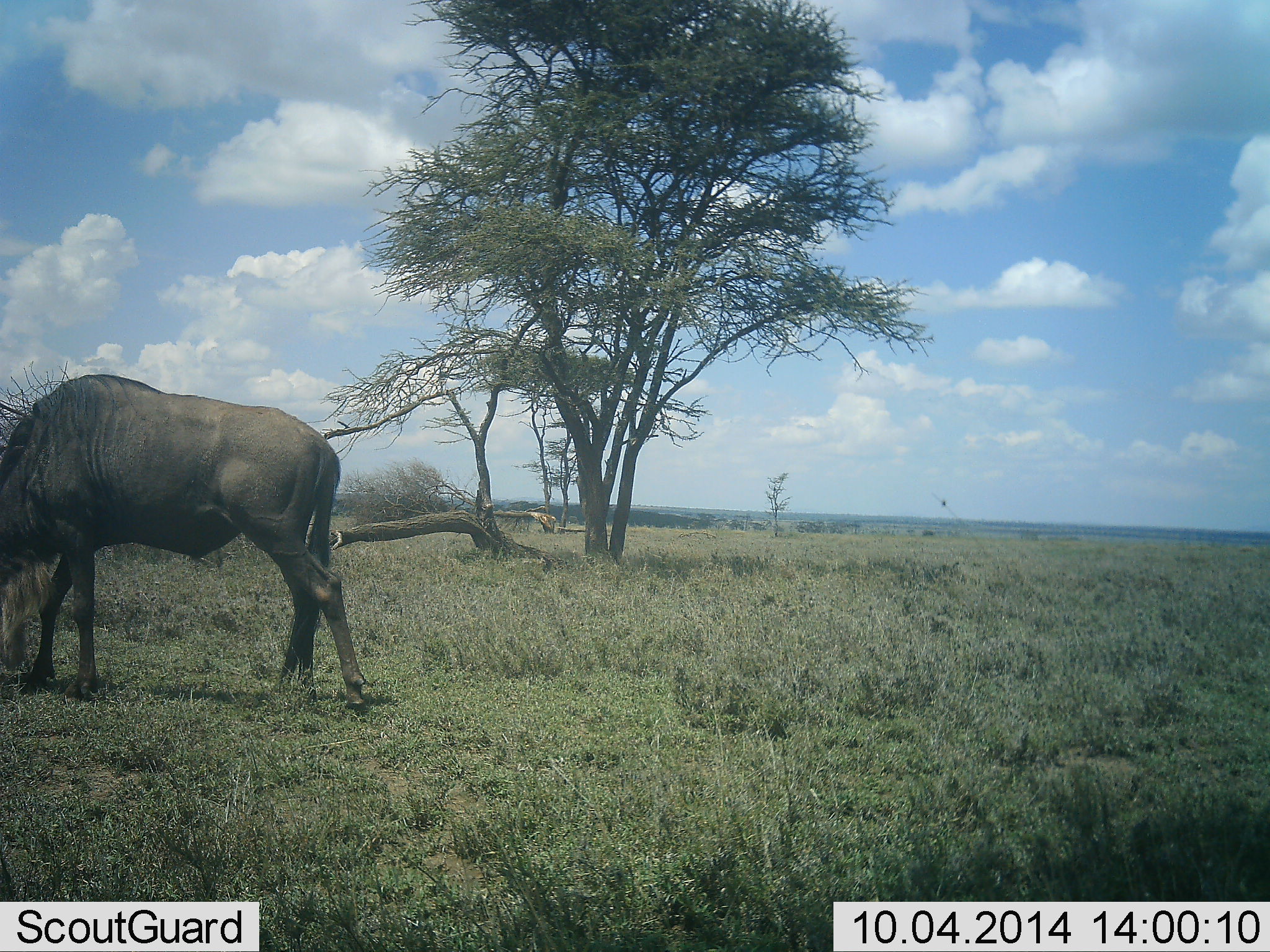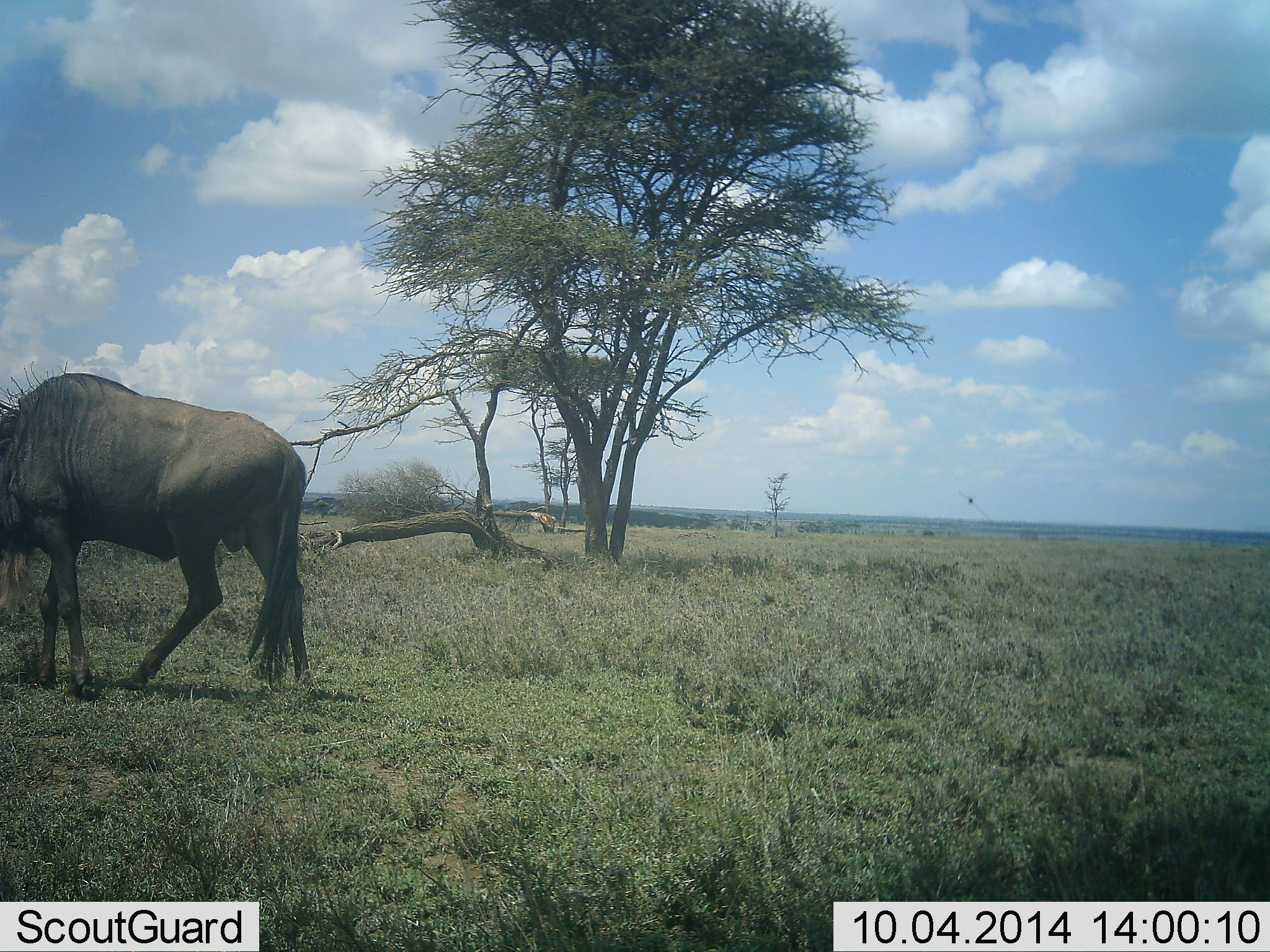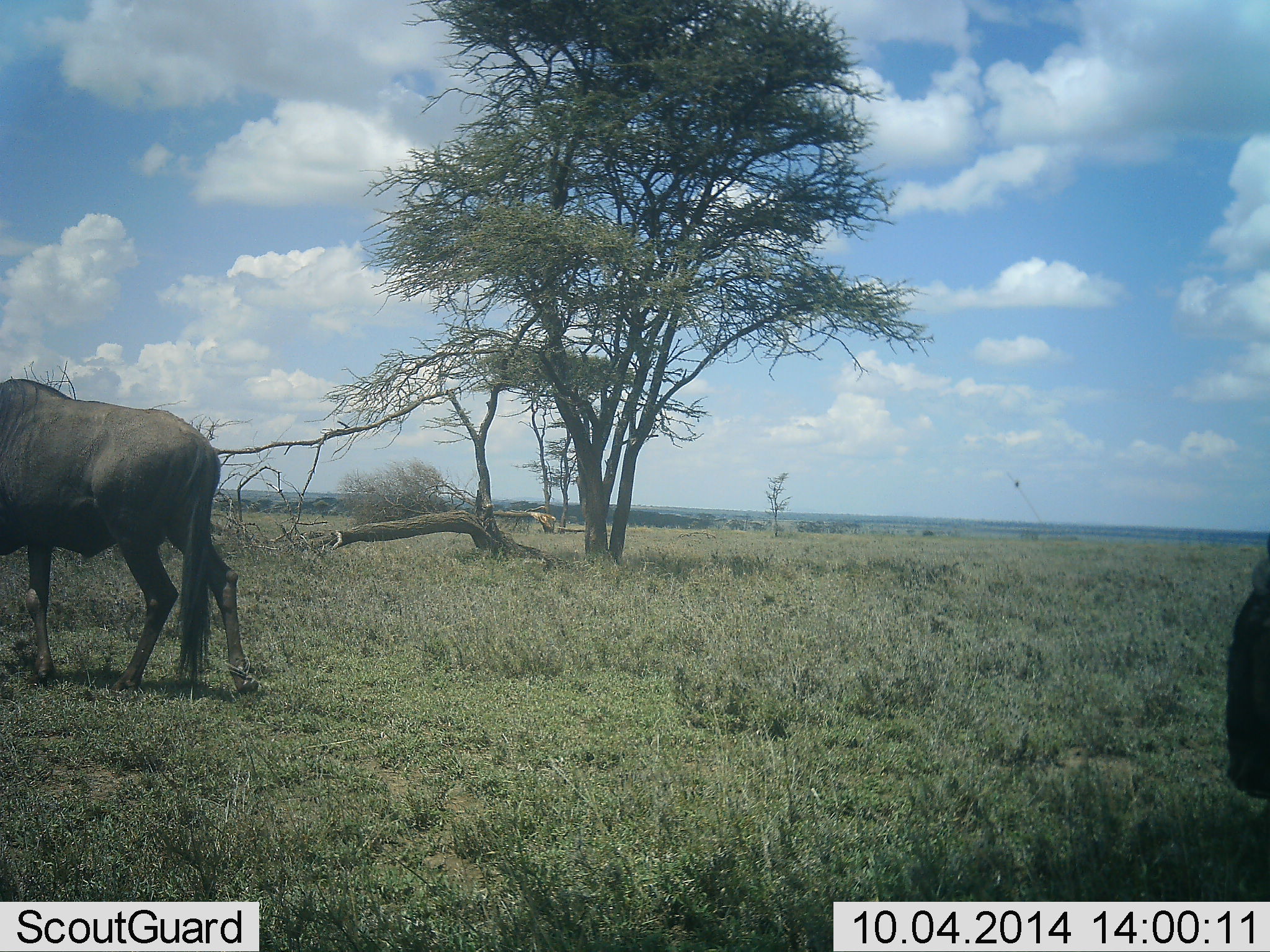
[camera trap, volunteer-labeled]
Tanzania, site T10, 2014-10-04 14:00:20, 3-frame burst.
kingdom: Animalia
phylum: Chordata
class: Mammalia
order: Artiodactyla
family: Bovidae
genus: Connochaetes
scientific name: Connochaetes taurinus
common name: blue wildebeest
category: wildebeest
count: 2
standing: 18%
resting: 0%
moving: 91%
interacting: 0%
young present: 0%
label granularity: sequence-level